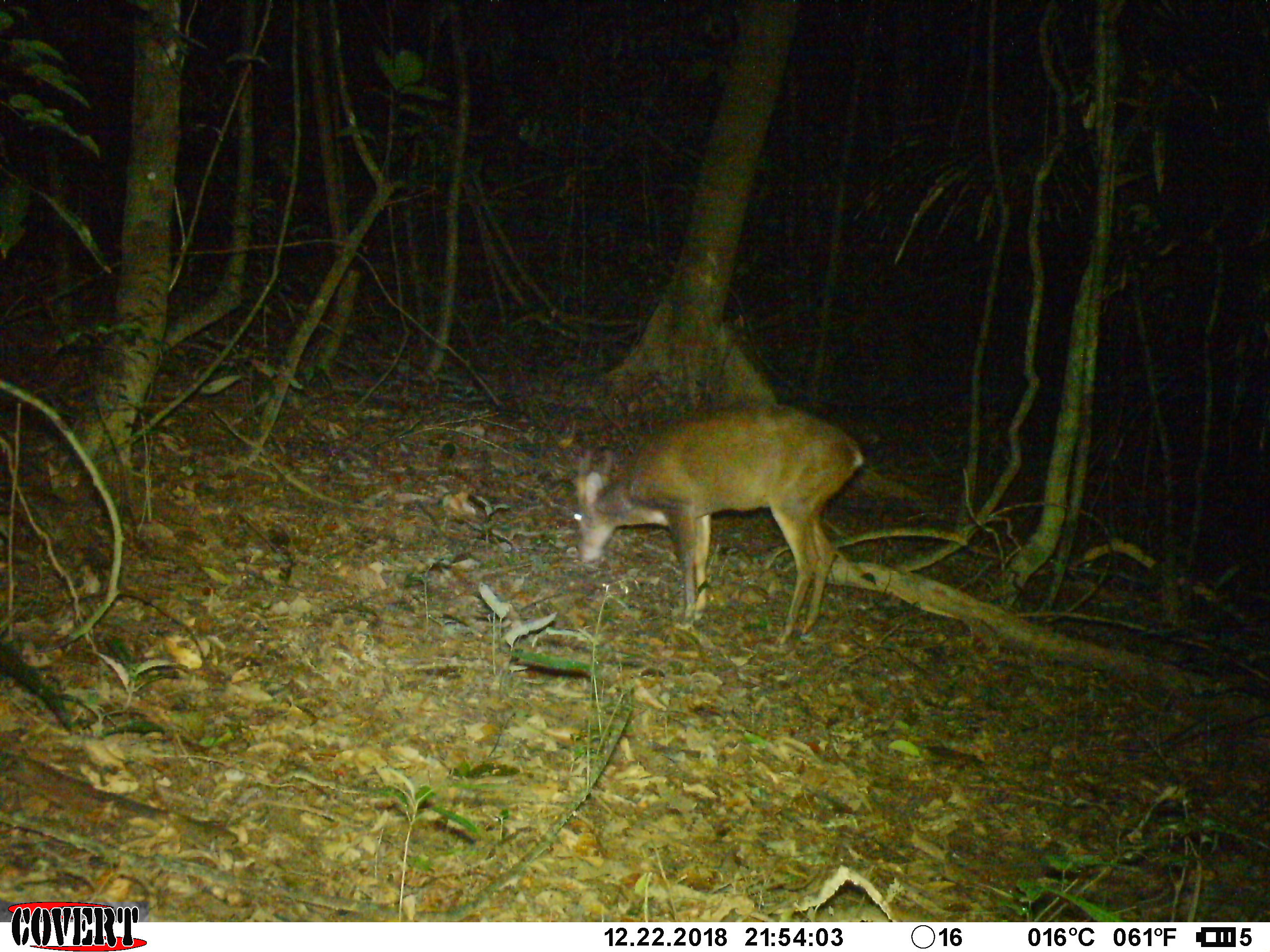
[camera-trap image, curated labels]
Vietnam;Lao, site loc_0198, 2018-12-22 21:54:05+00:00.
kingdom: Animalia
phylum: Chordata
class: Mammalia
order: Artiodactyla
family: Cervidae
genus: Muntiacus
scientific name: Muntiacus vuquangensis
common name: large-antlered muntjac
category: large antlered muntjac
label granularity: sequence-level